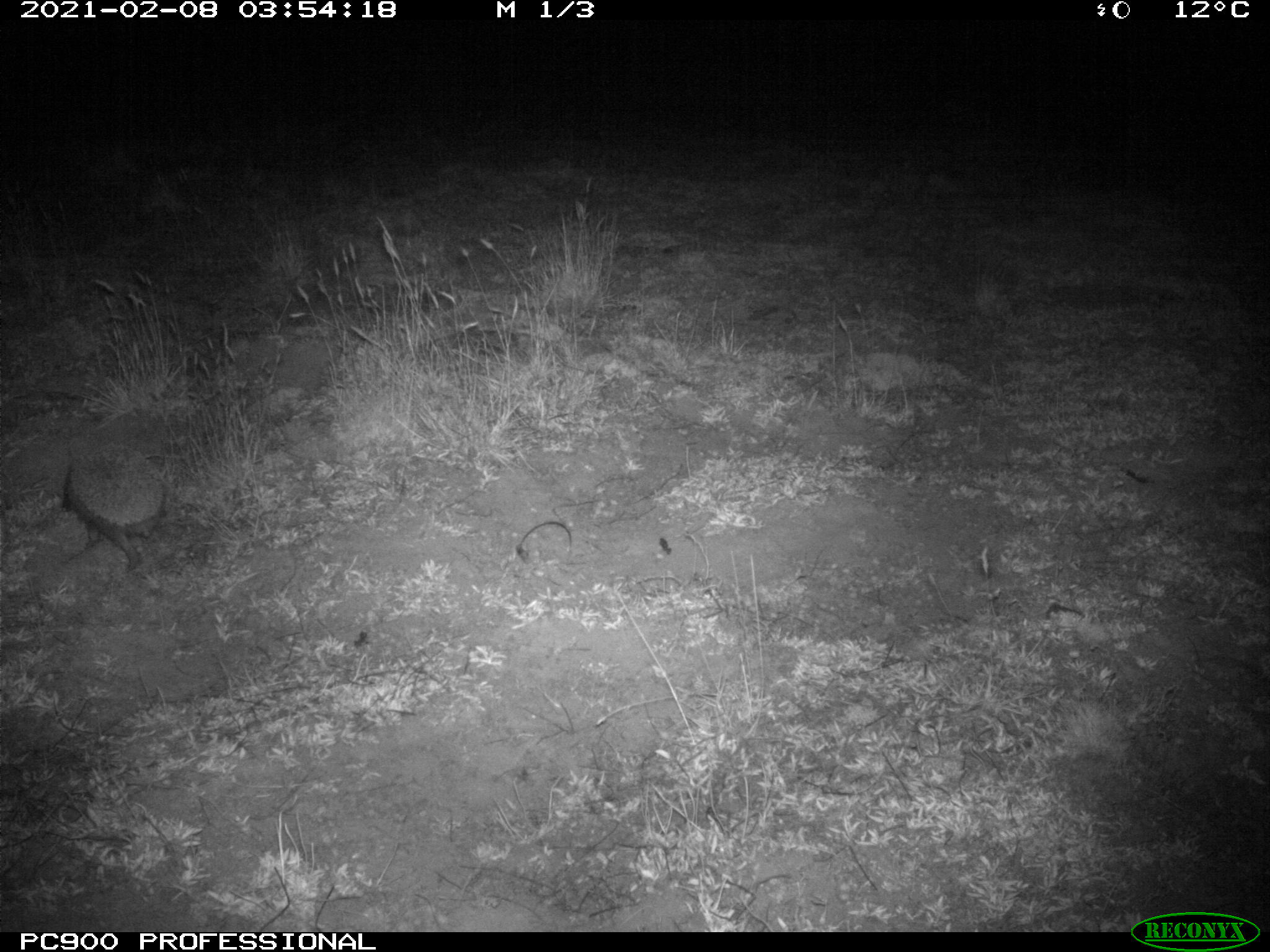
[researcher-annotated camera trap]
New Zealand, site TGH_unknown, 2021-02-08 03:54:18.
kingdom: Animalia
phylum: Chordata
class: Mammalia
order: Eulipotyphla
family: Erinaceidae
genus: Erinaceus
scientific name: Erinaceus europaeus europaeus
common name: european hedgehog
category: hedgehog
Hedgehog (european hedgehog) (Erinaceus europaeus europaeus).